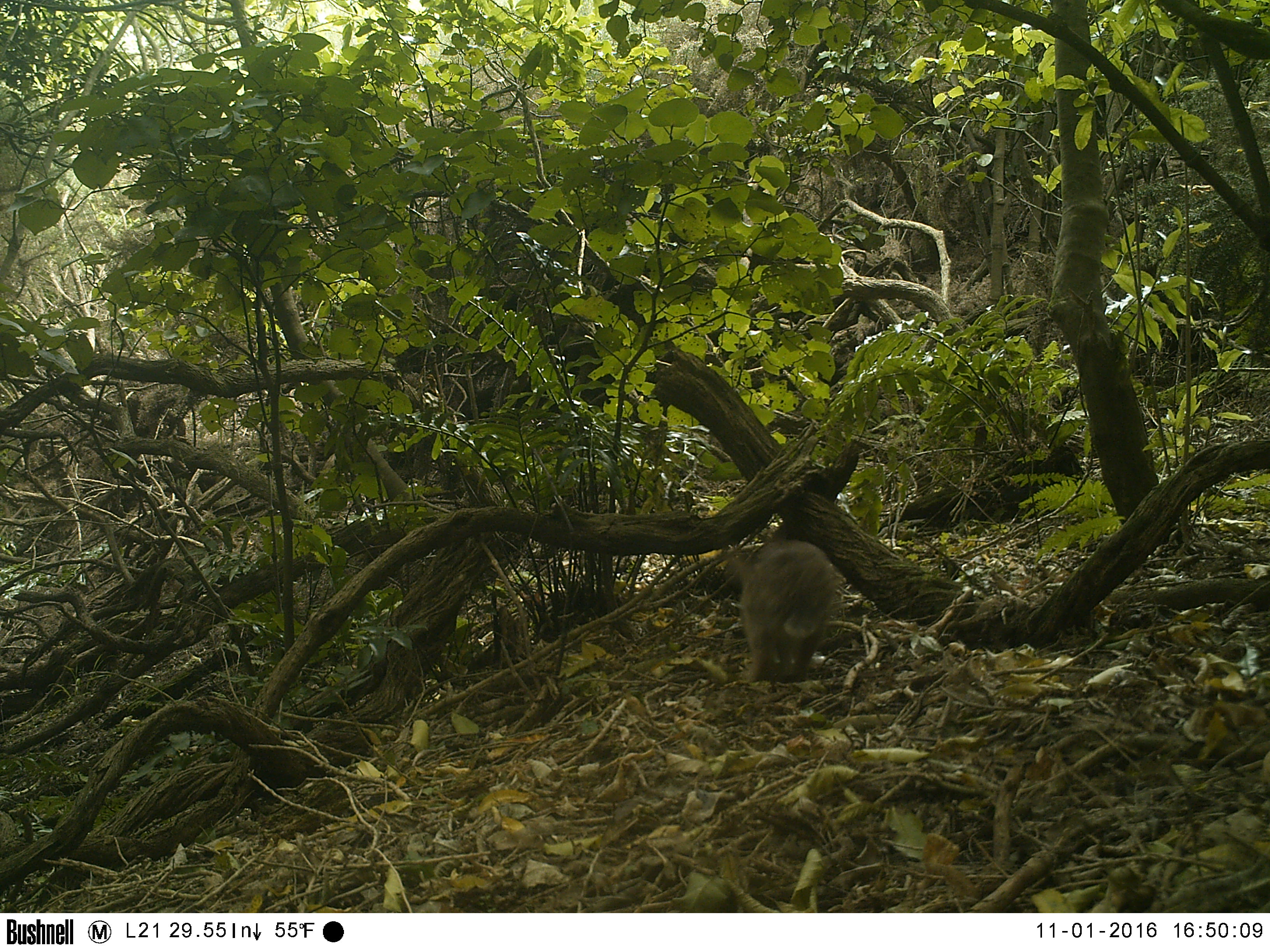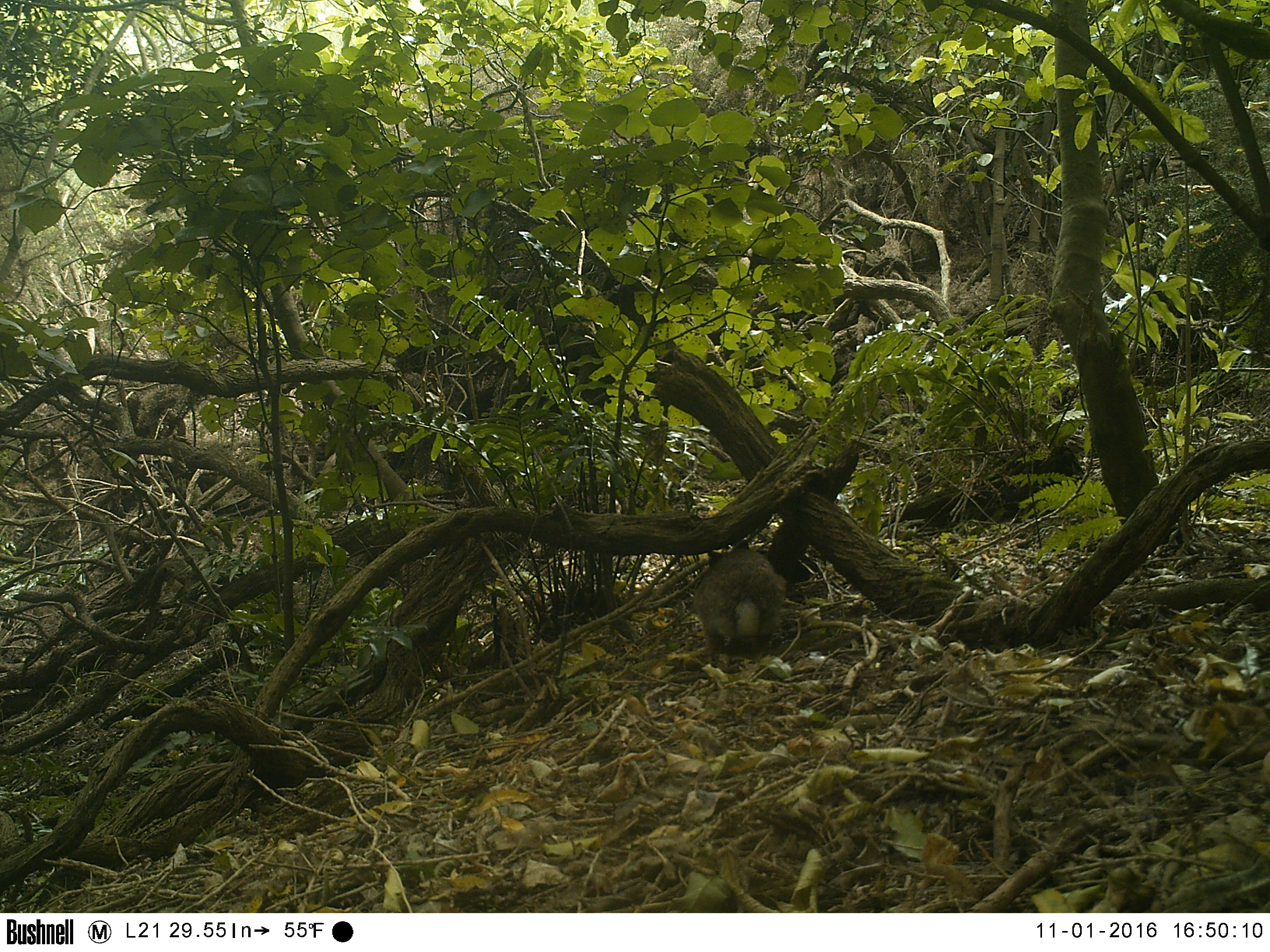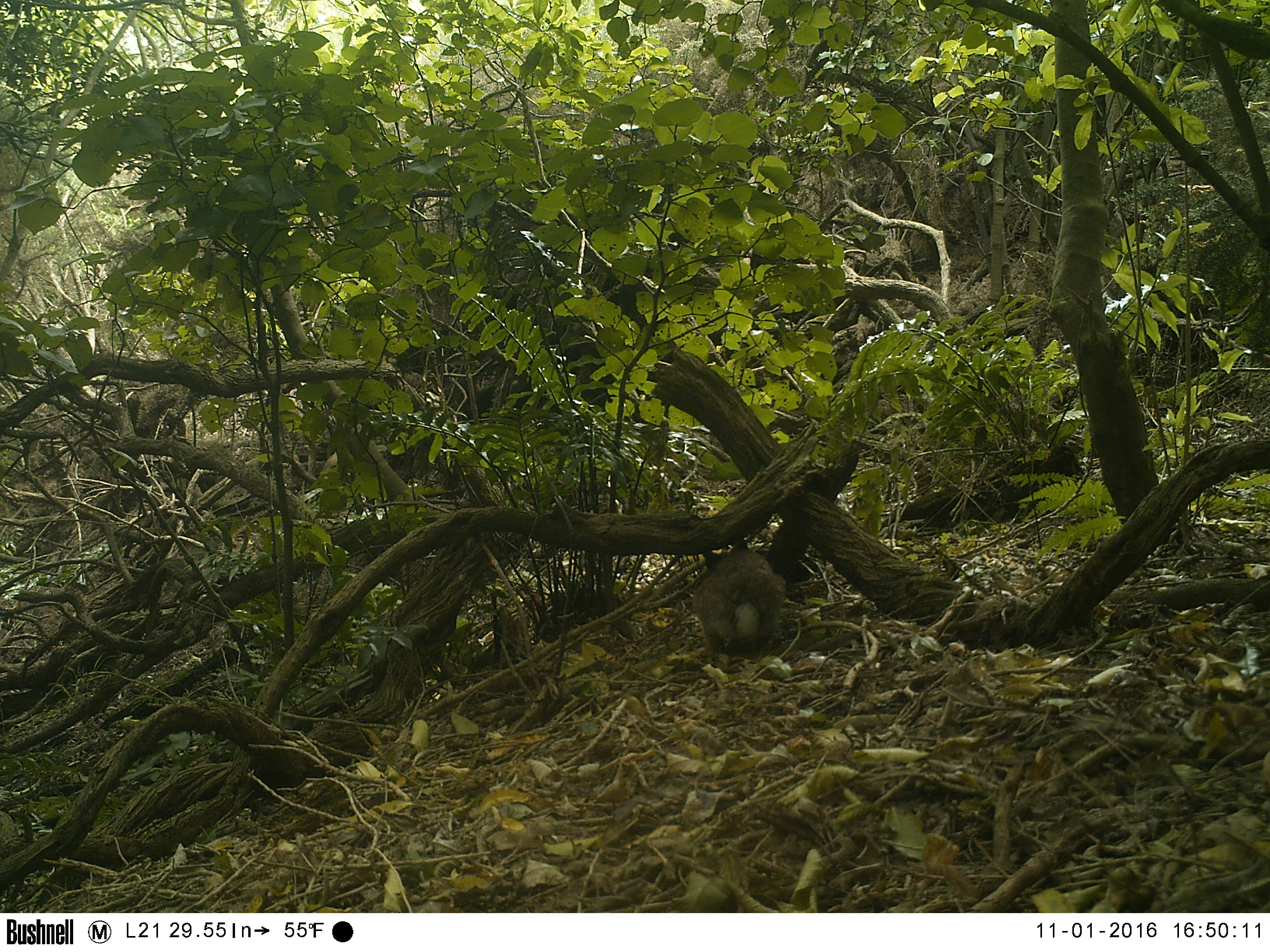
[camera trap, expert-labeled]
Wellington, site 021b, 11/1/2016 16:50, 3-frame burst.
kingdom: Animalia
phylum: Chordata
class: Mammalia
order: Lagomorpha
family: Leporidae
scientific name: Leporidae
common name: rabbit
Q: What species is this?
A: Rabbit (Leporidae).